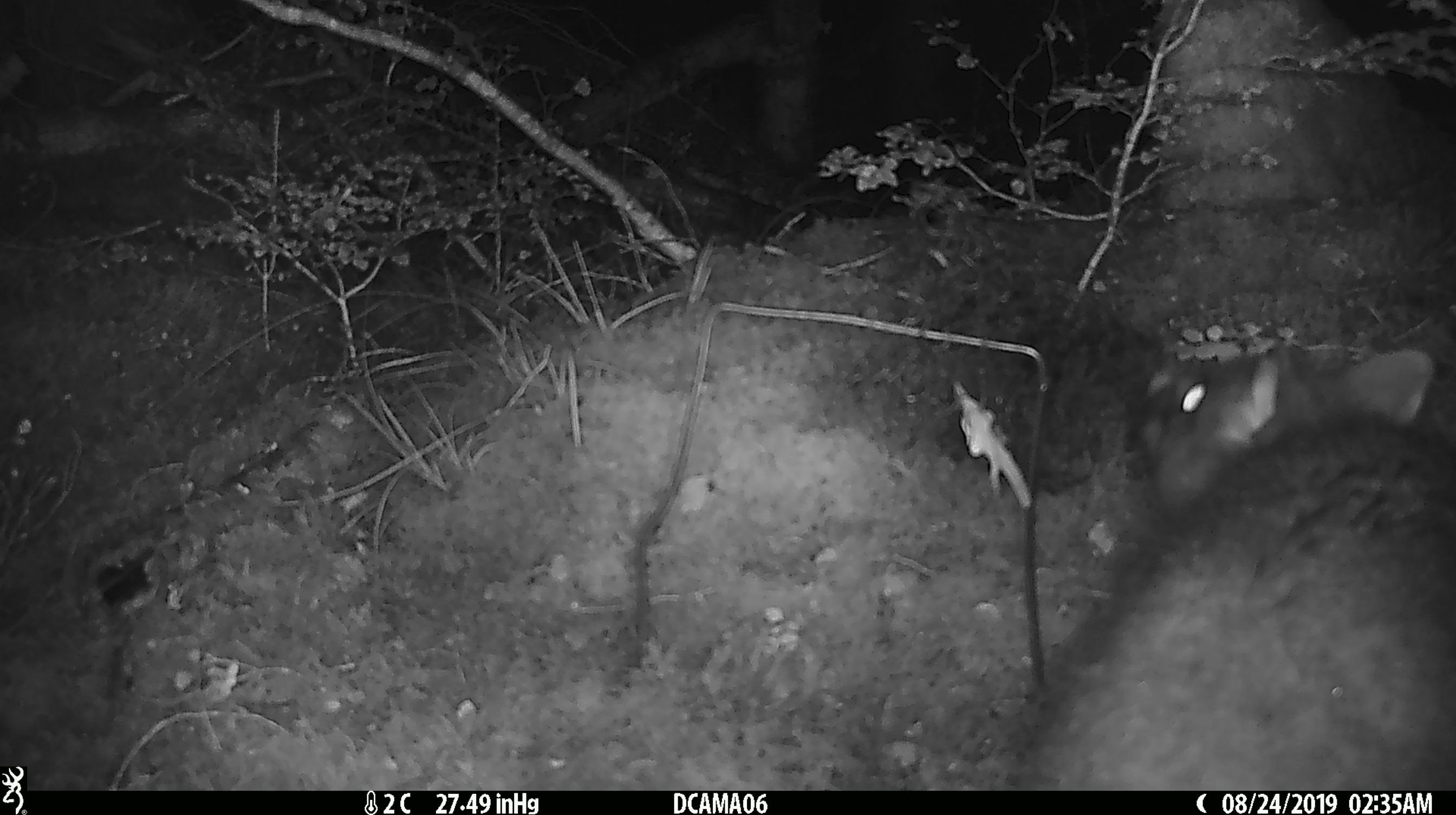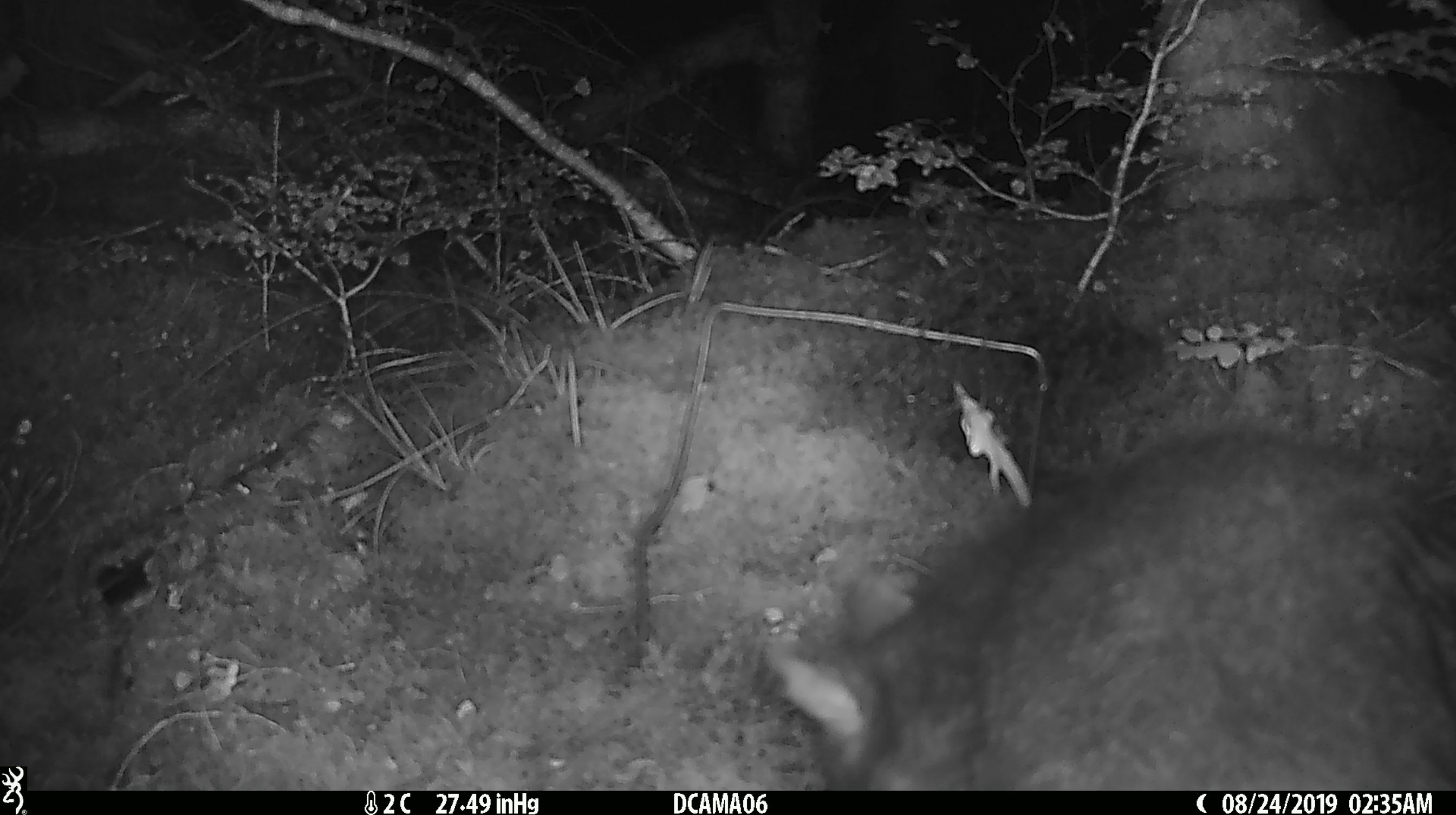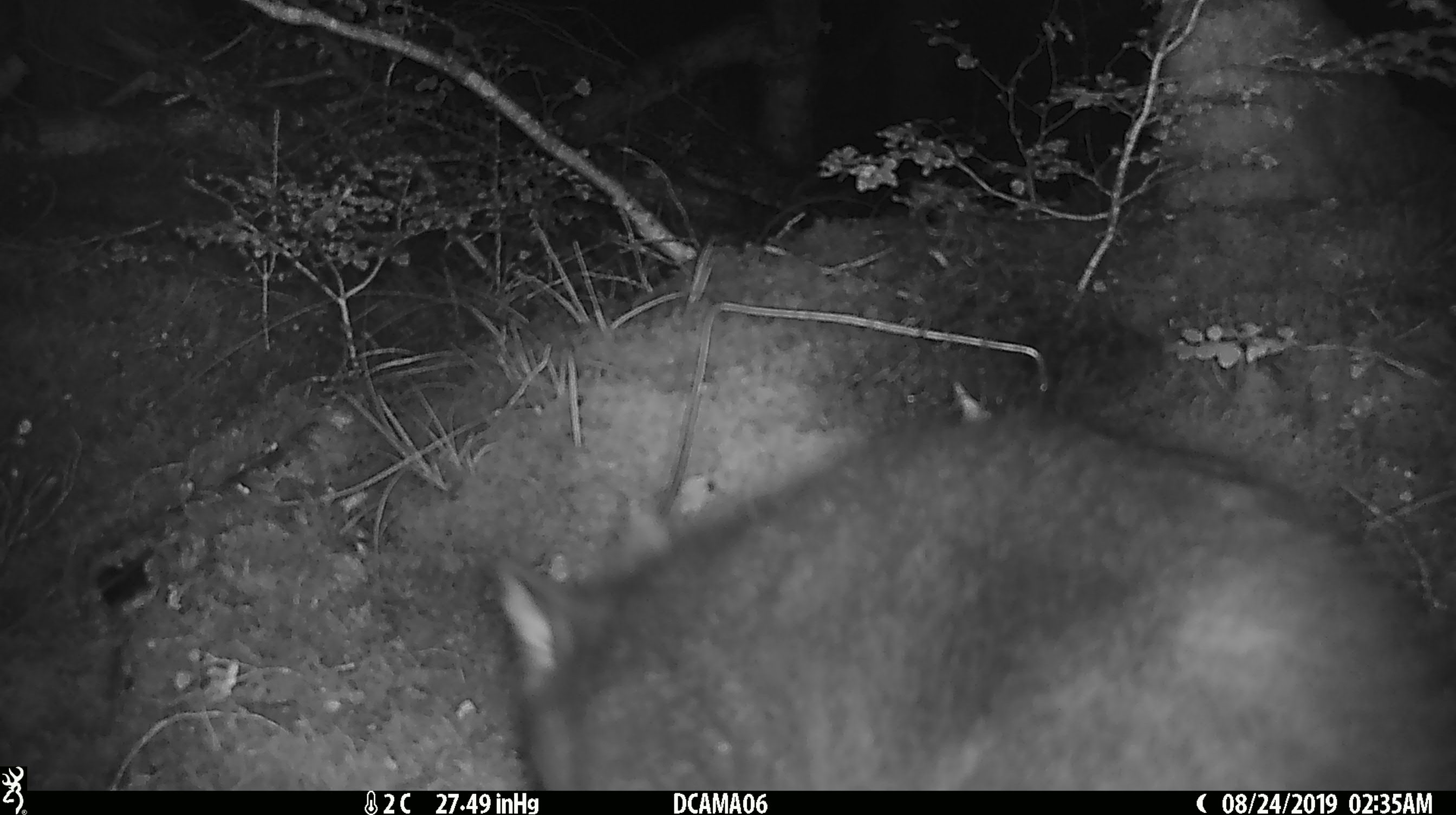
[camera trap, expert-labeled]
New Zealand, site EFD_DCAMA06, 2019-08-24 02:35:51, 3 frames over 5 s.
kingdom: Animalia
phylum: Chordata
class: Mammalia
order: Diprotodontia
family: Phalangeridae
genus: Trichosurus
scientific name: Trichosurus vulpecula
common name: common brushtail possum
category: possum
Possum (common brushtail possum) (Trichosurus vulpecula).